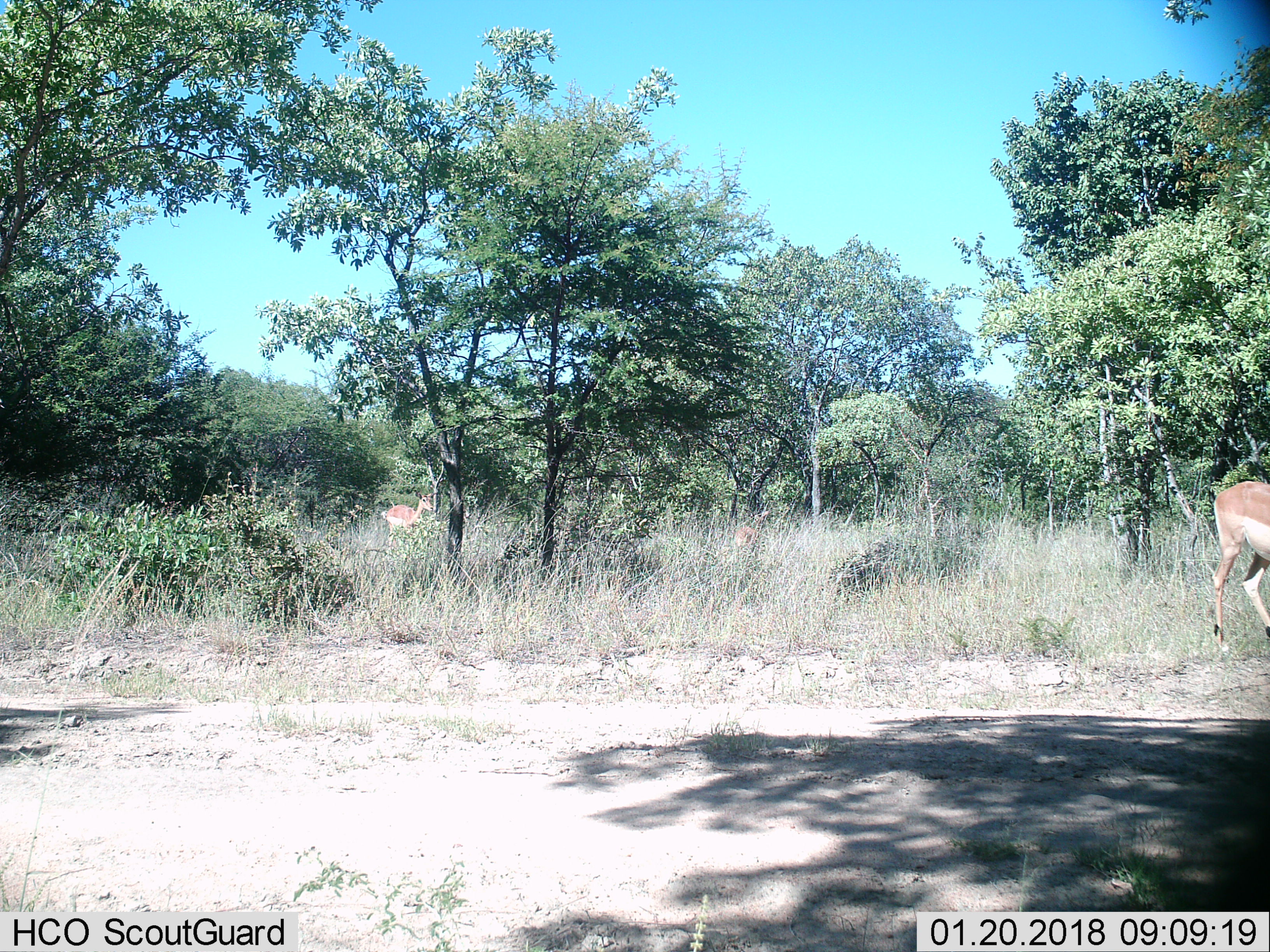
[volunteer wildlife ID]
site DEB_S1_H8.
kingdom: Animalia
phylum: Chordata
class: Mammalia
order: Artiodactyla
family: Bovidae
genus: Aepyceros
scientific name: Aepyceros melampus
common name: impala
Impala (Aepyceros melampus), count 2. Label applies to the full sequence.